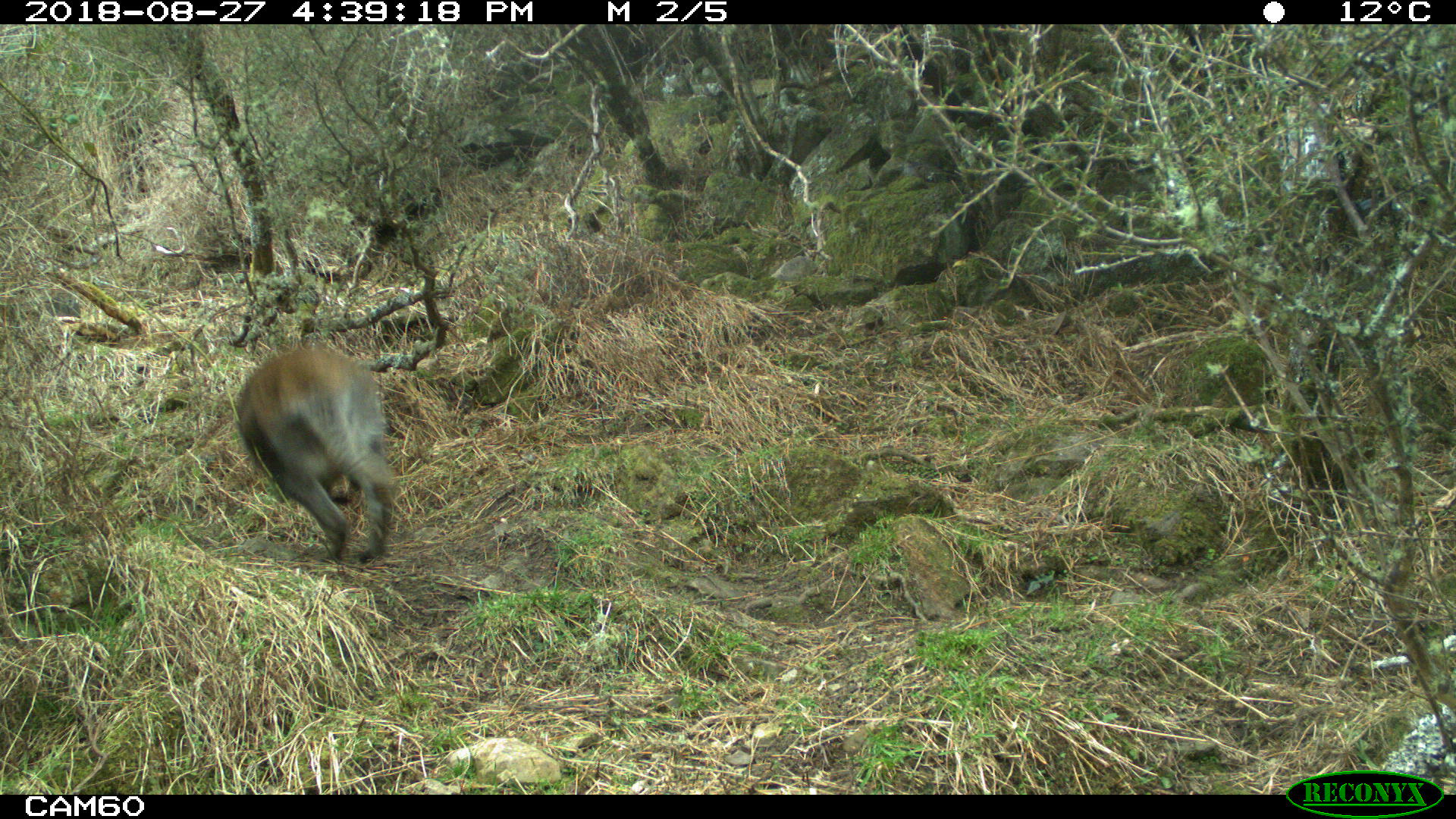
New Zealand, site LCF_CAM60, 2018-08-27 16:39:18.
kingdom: Animalia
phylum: Chordata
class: Mammalia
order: Diprotodontia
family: Macropodidae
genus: Notamacropus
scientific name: Notamacropus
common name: wallaby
Wallaby (Notamacropus).